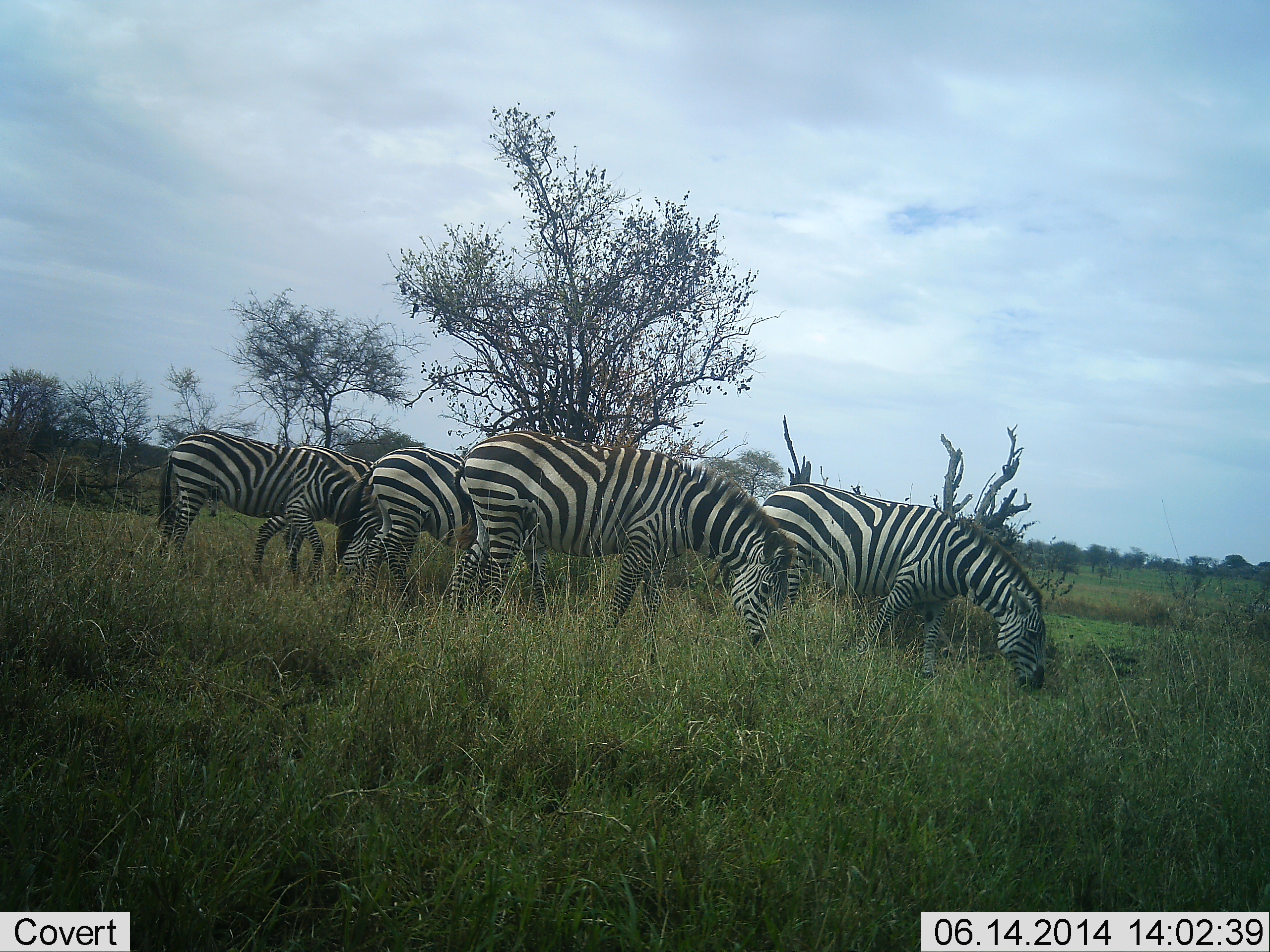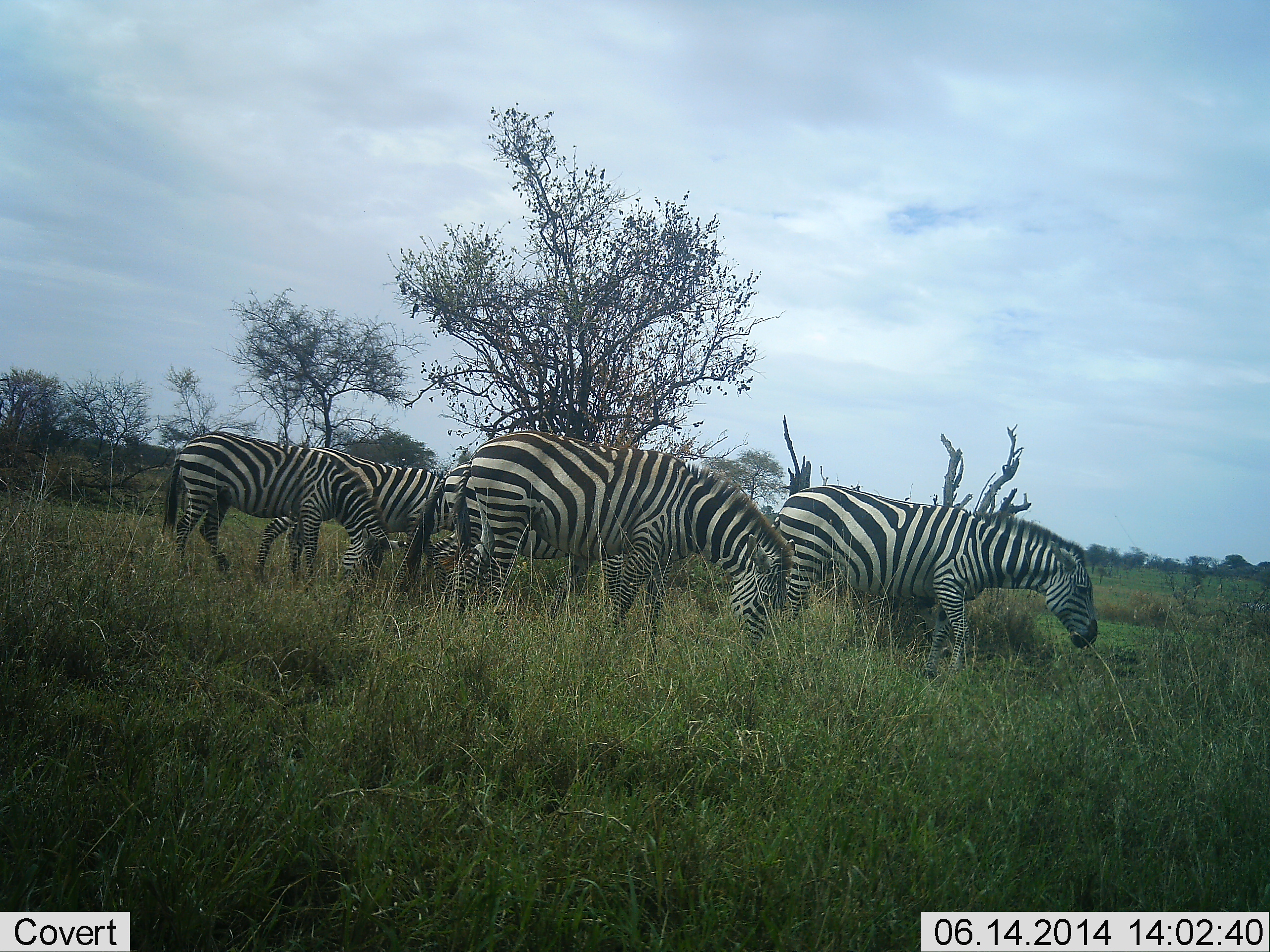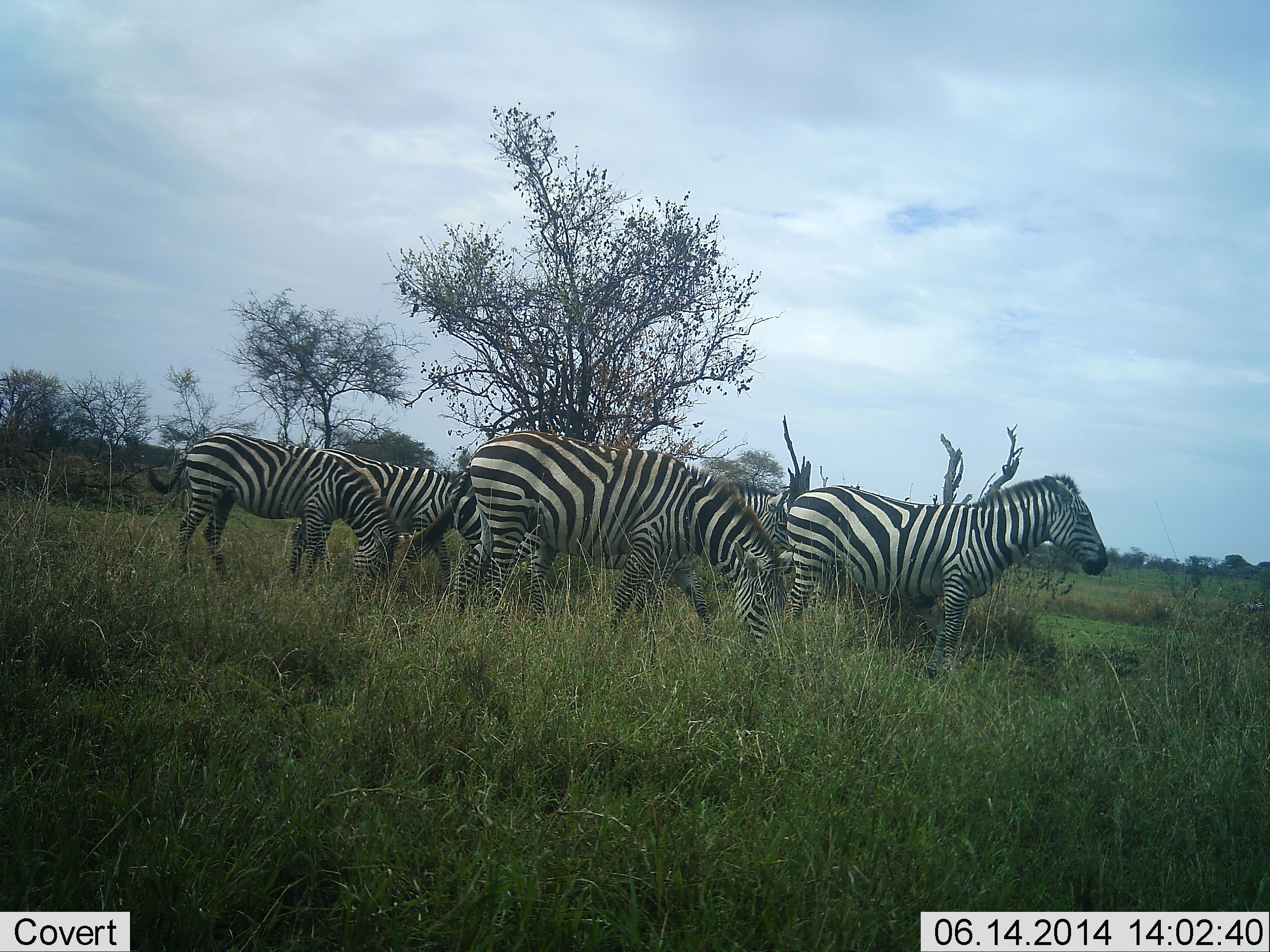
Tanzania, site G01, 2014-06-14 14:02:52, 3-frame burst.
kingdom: Animalia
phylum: Chordata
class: Mammalia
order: Perissodactyla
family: Equidae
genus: Equus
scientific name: Equus quagga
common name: plains zebra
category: zebra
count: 5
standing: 42%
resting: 0%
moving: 25%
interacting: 0%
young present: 0%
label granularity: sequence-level